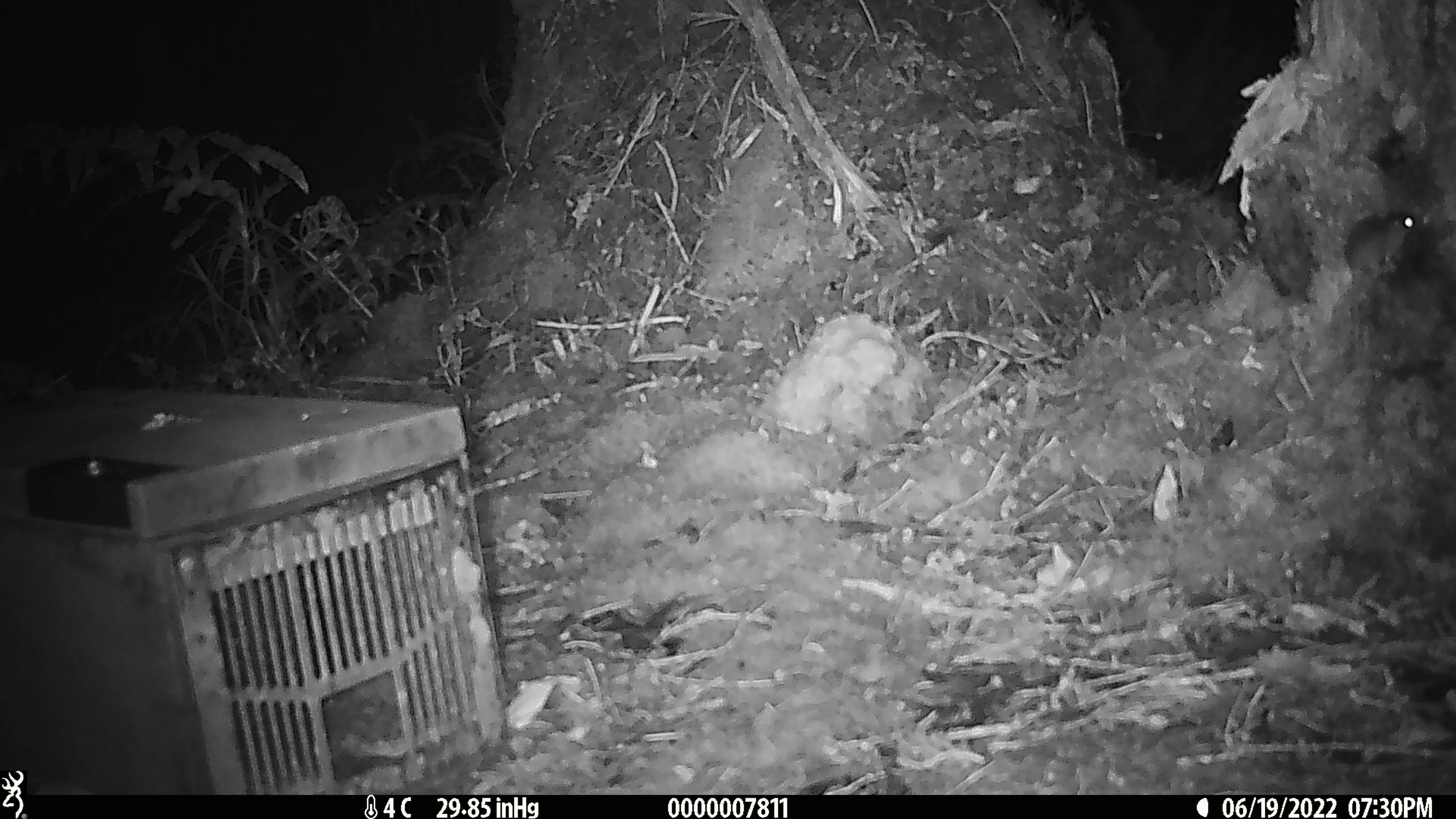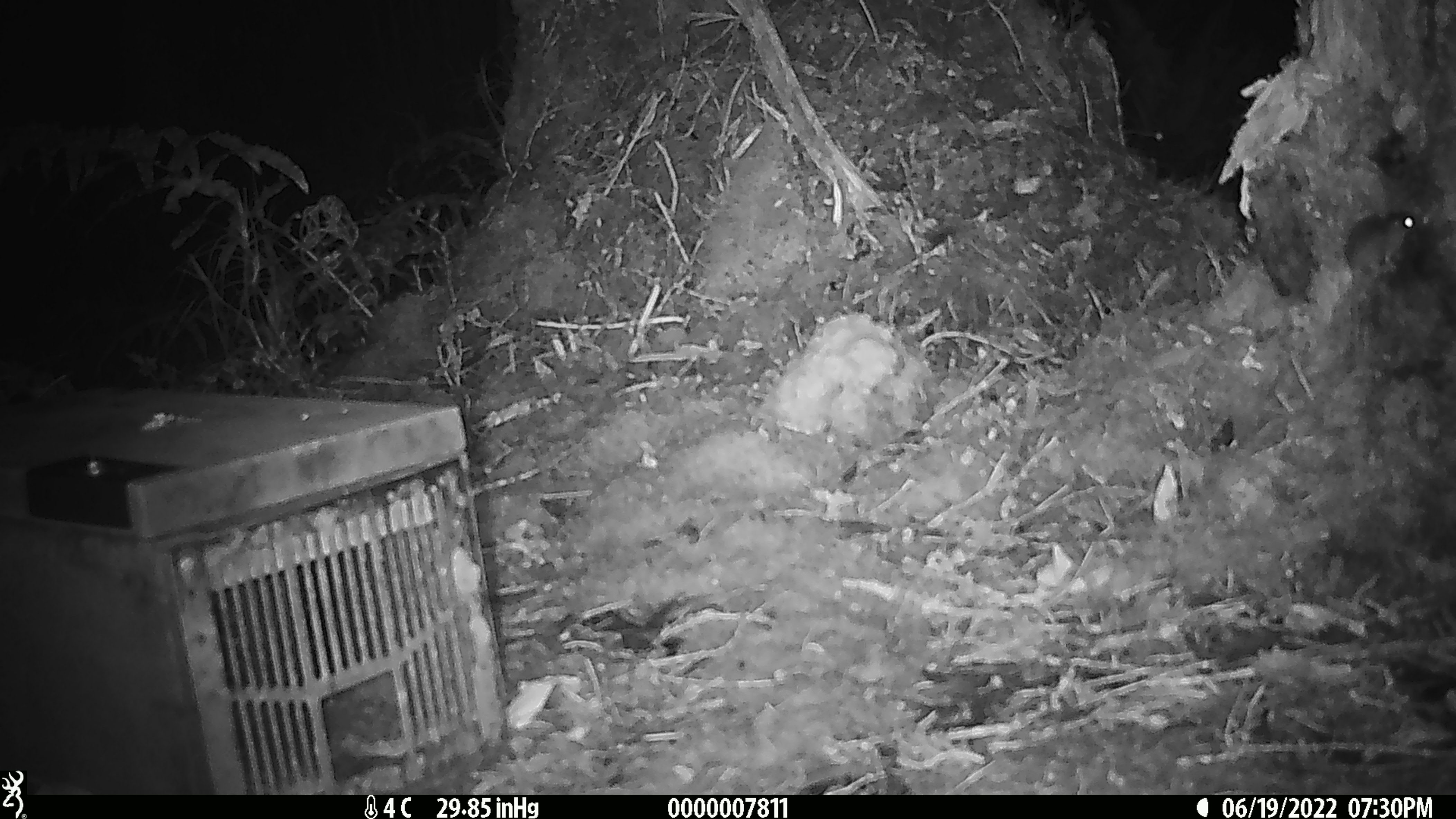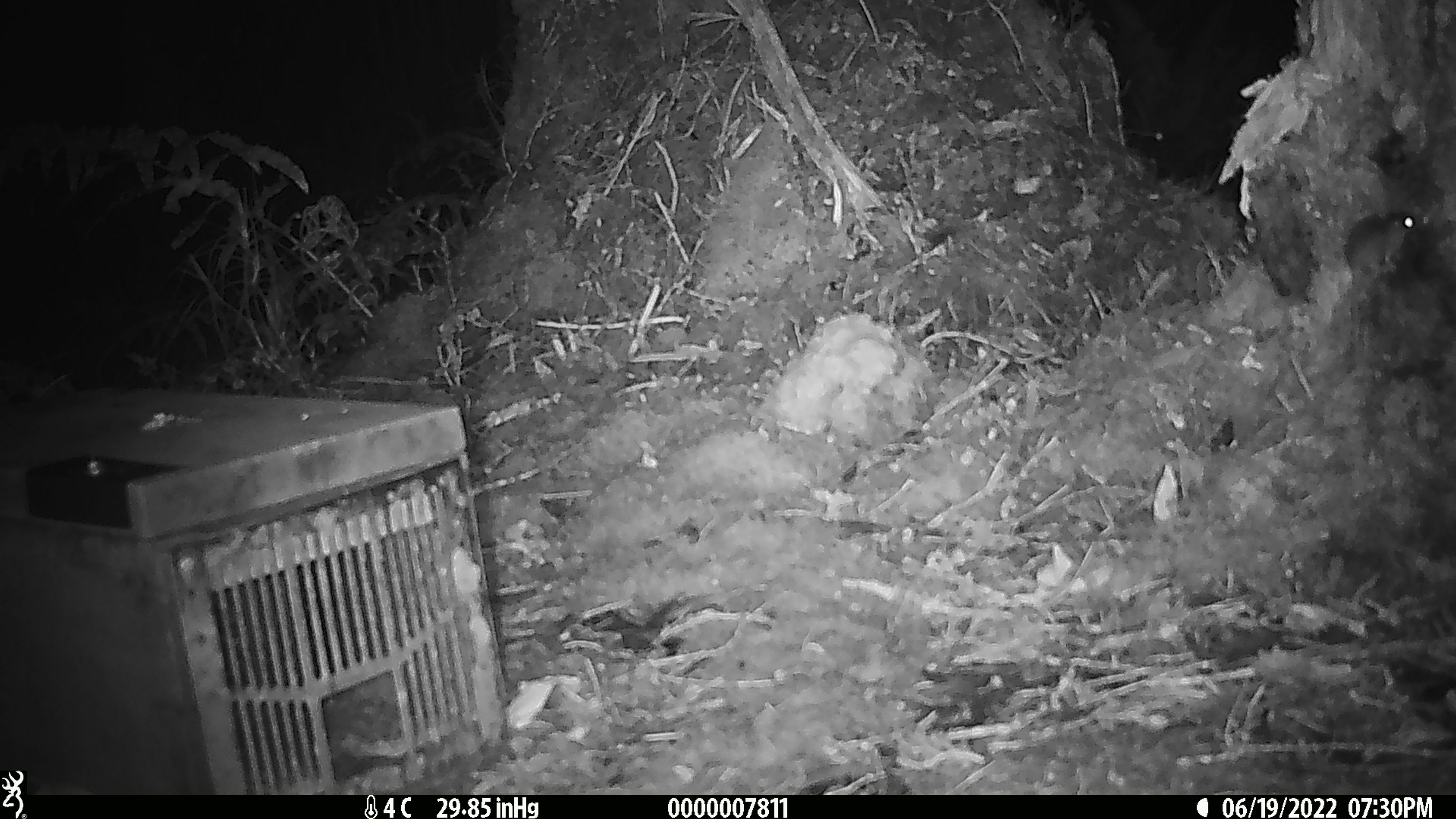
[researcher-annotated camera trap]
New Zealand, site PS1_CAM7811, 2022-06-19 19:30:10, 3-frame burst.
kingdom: Animalia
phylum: Chordata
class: Mammalia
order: Rodentia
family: Muridae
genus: Mus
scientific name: Mus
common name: mouse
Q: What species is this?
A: Mouse (Mus).